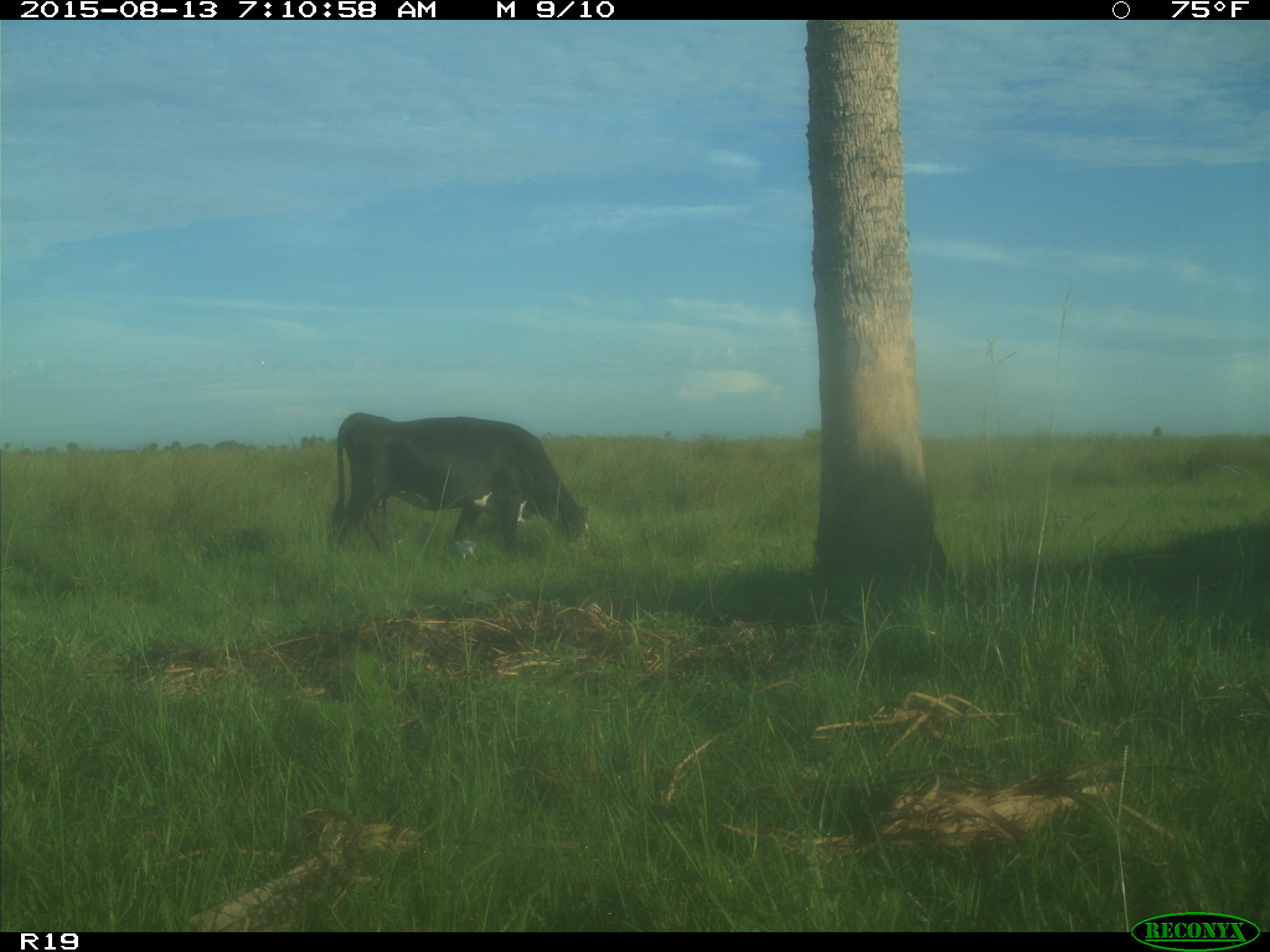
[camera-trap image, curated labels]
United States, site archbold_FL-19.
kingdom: Animalia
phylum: Chordata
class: Mammalia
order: Artiodactyla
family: Bovidae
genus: Bos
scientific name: Bos taurus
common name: domestic cow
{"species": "Bos taurus (domestic cow)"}